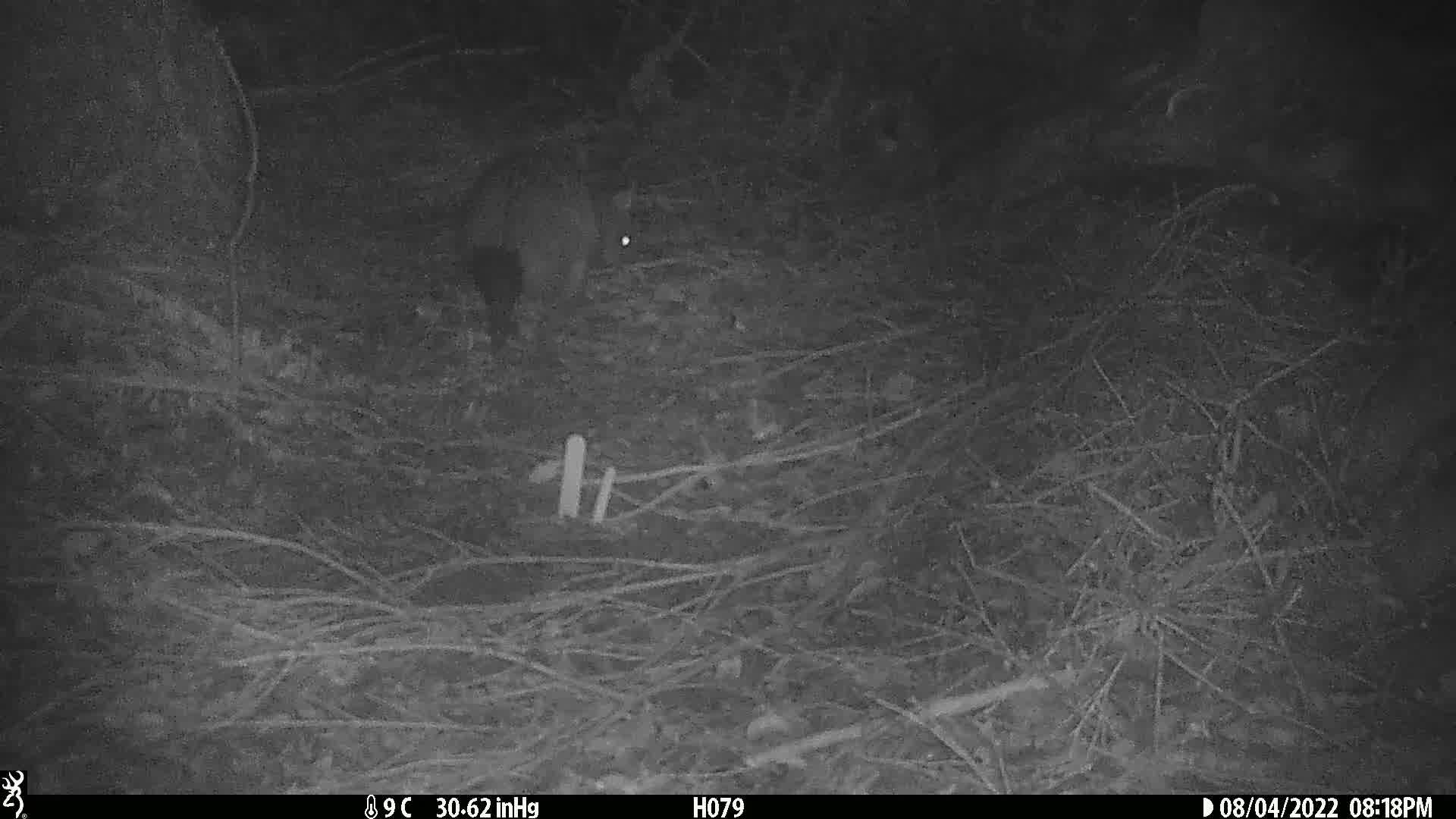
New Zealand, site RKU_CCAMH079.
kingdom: Animalia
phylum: Chordata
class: Mammalia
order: Diprotodontia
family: Phalangeridae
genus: Trichosurus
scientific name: Trichosurus vulpecula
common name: common brushtail possum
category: possum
Possum (common brushtail possum) (Trichosurus vulpecula).